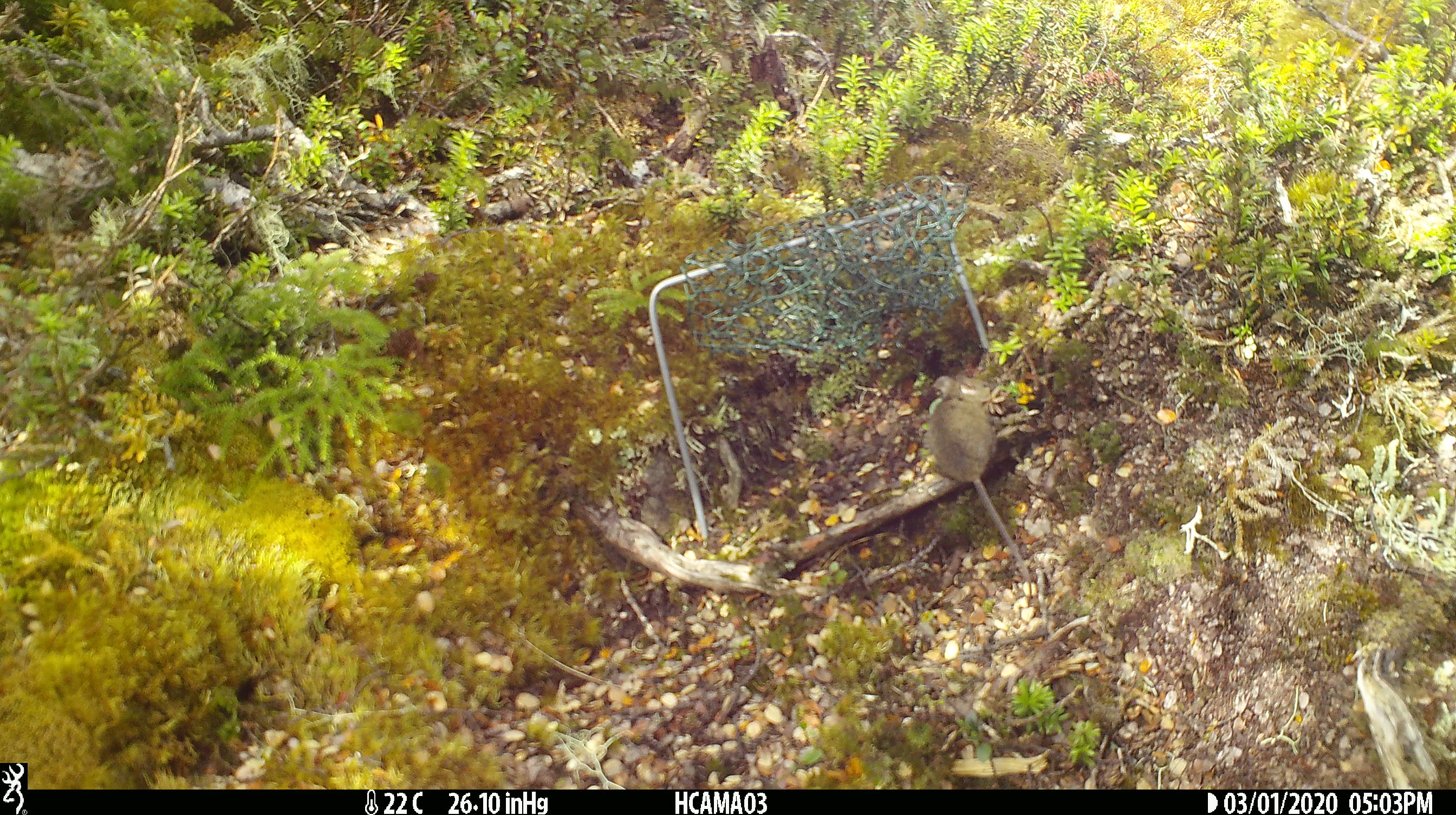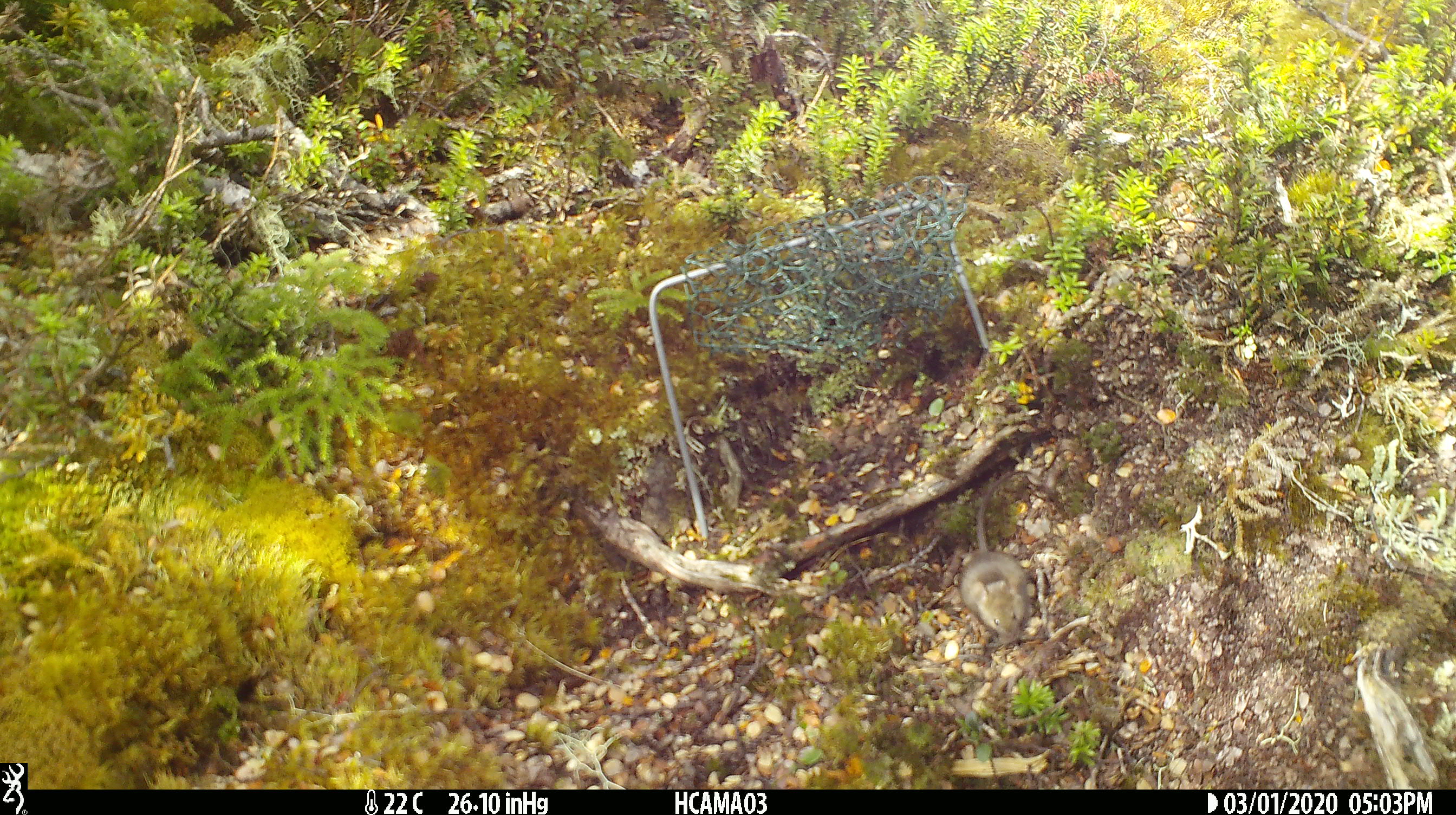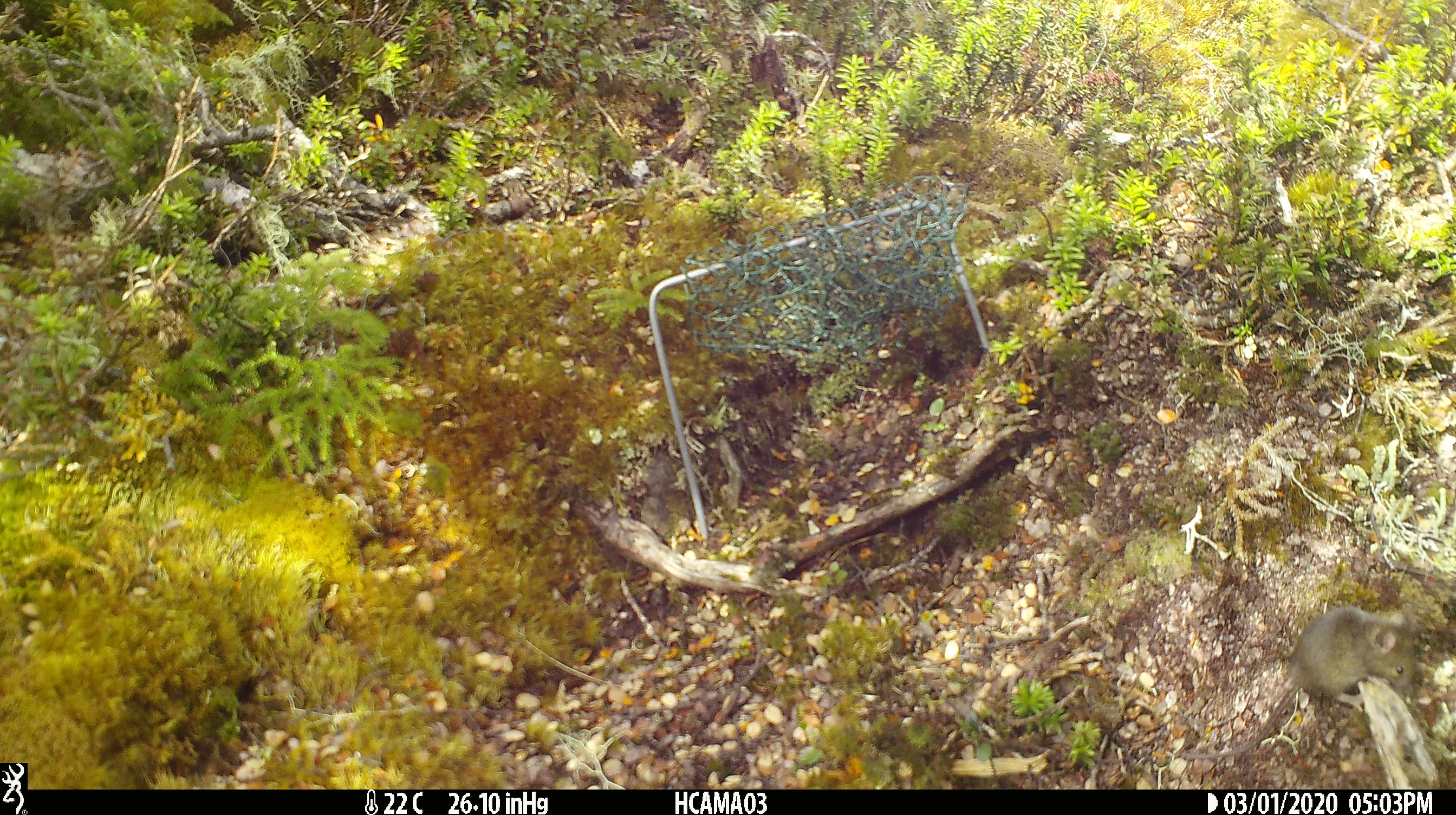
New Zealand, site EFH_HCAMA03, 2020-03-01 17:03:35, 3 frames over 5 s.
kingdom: Animalia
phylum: Chordata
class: Mammalia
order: Rodentia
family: Muridae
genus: Mus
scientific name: Mus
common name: mouse